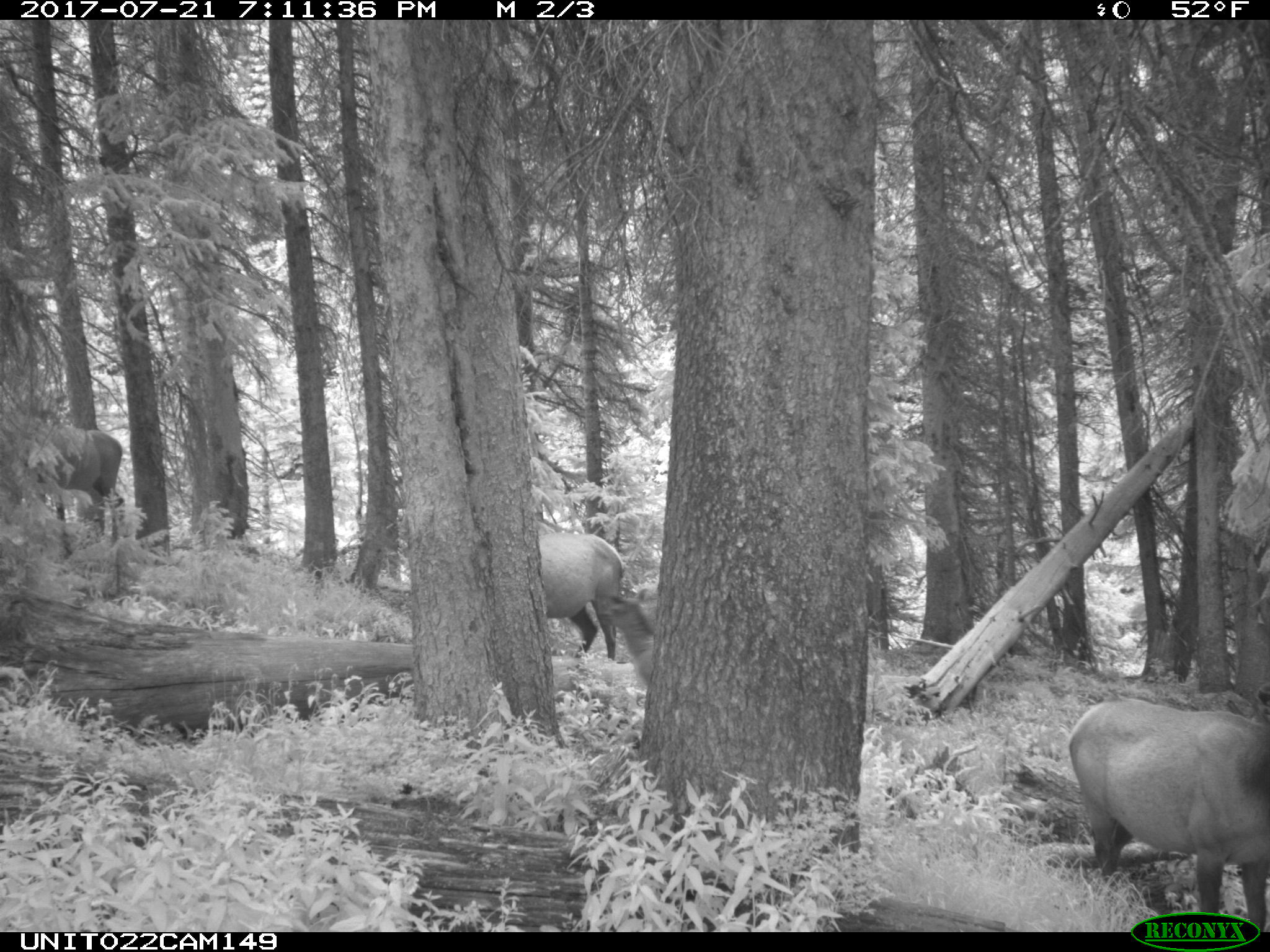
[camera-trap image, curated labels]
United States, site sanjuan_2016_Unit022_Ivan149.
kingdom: Animalia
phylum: Chordata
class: Mammalia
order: Artiodactyla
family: Cervidae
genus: Cervus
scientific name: Cervus elaphus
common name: red deer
Cervus elaphus (red deer).